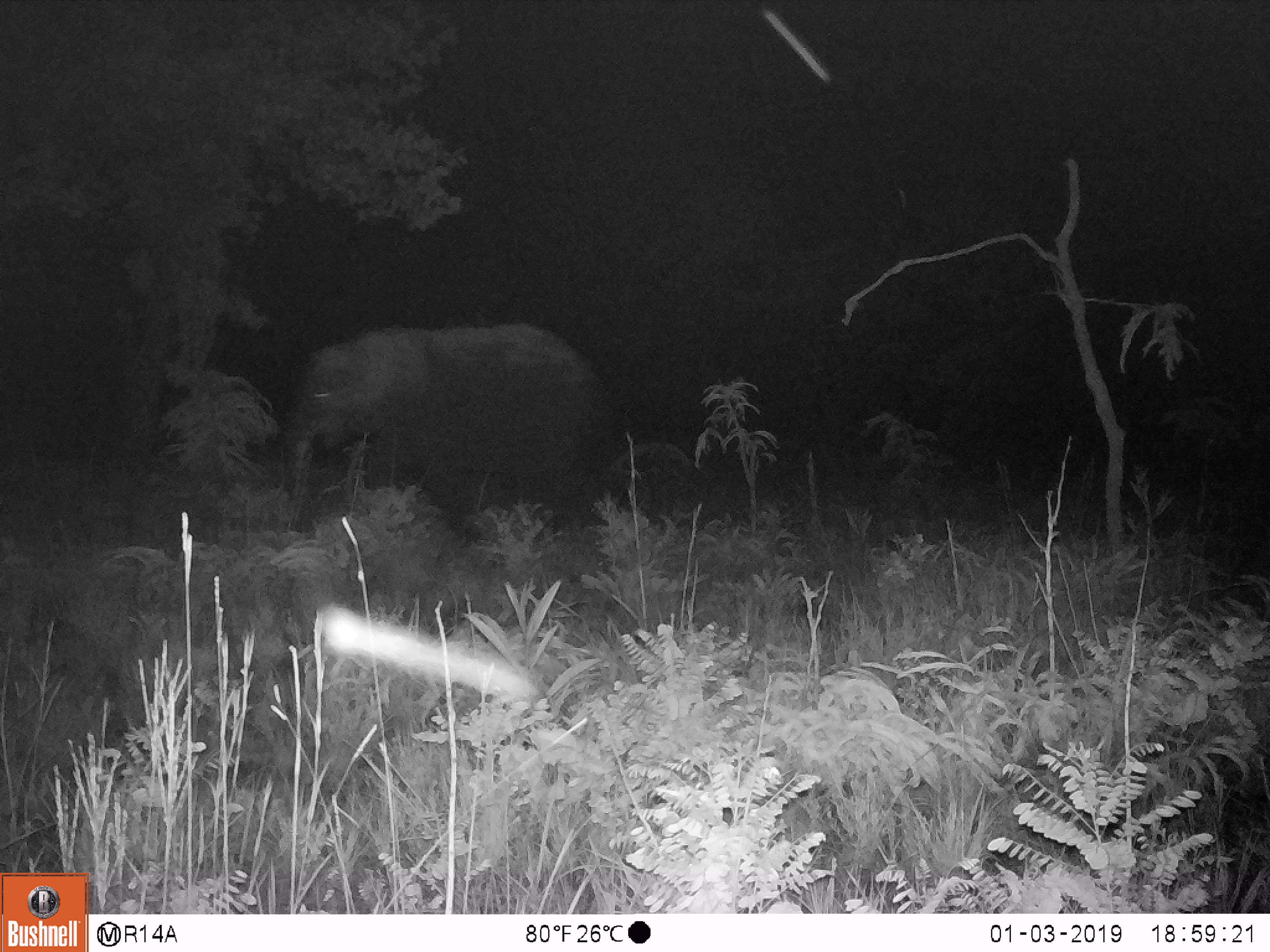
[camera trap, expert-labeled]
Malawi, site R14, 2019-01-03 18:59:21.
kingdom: Animalia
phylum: Chordata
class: Mammalia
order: Proboscidea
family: Elephantidae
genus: Loxodonta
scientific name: Loxodonta africana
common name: african savanna elephant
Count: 1.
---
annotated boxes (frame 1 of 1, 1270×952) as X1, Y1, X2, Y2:
african savanna elephant: 266, 315, 629, 521